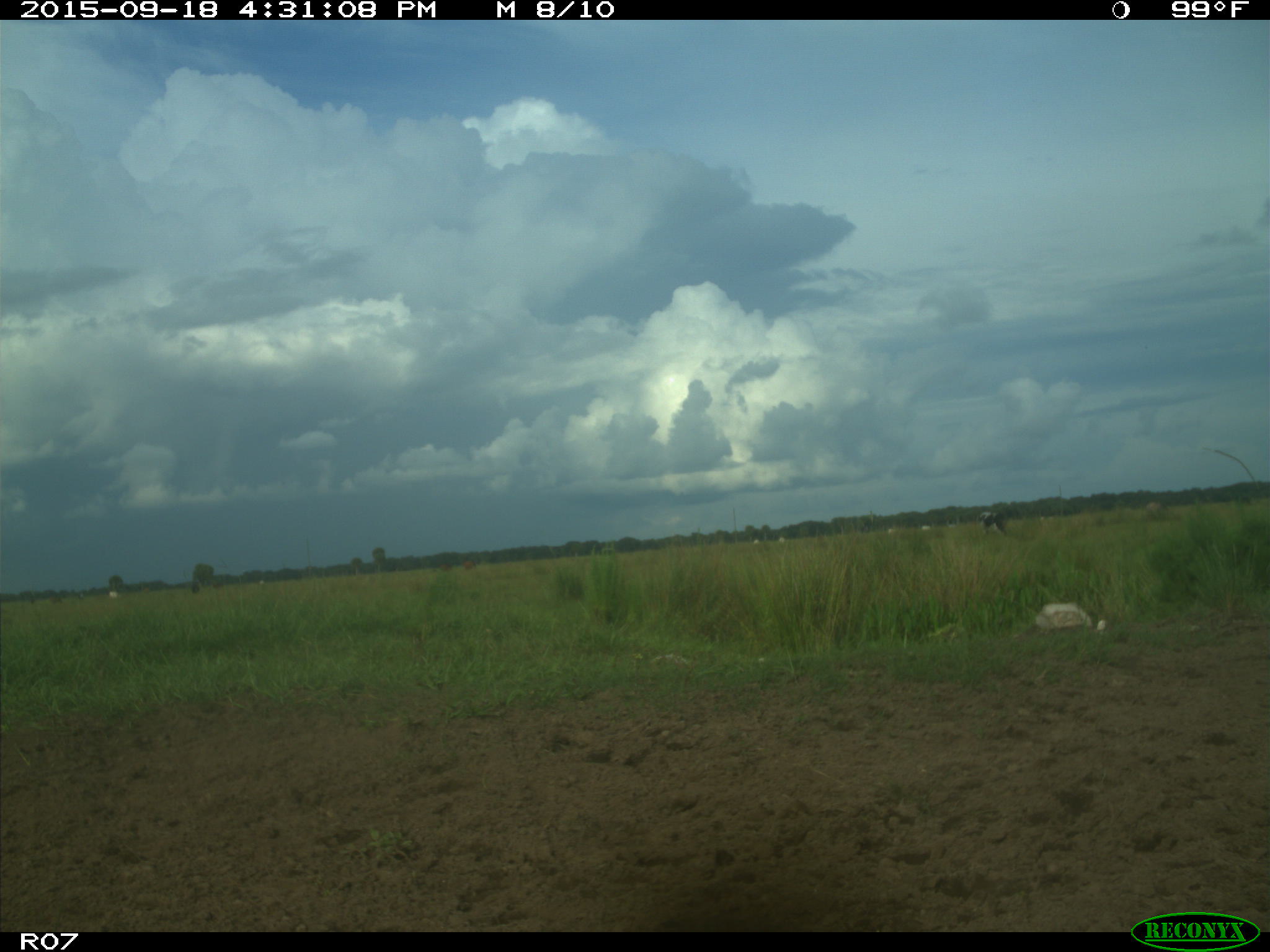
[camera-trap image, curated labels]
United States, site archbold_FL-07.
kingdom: Animalia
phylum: Chordata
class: Mammalia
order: Artiodactyla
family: Bovidae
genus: Bos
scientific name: Bos taurus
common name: domestic cow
Bos taurus (domestic cow).